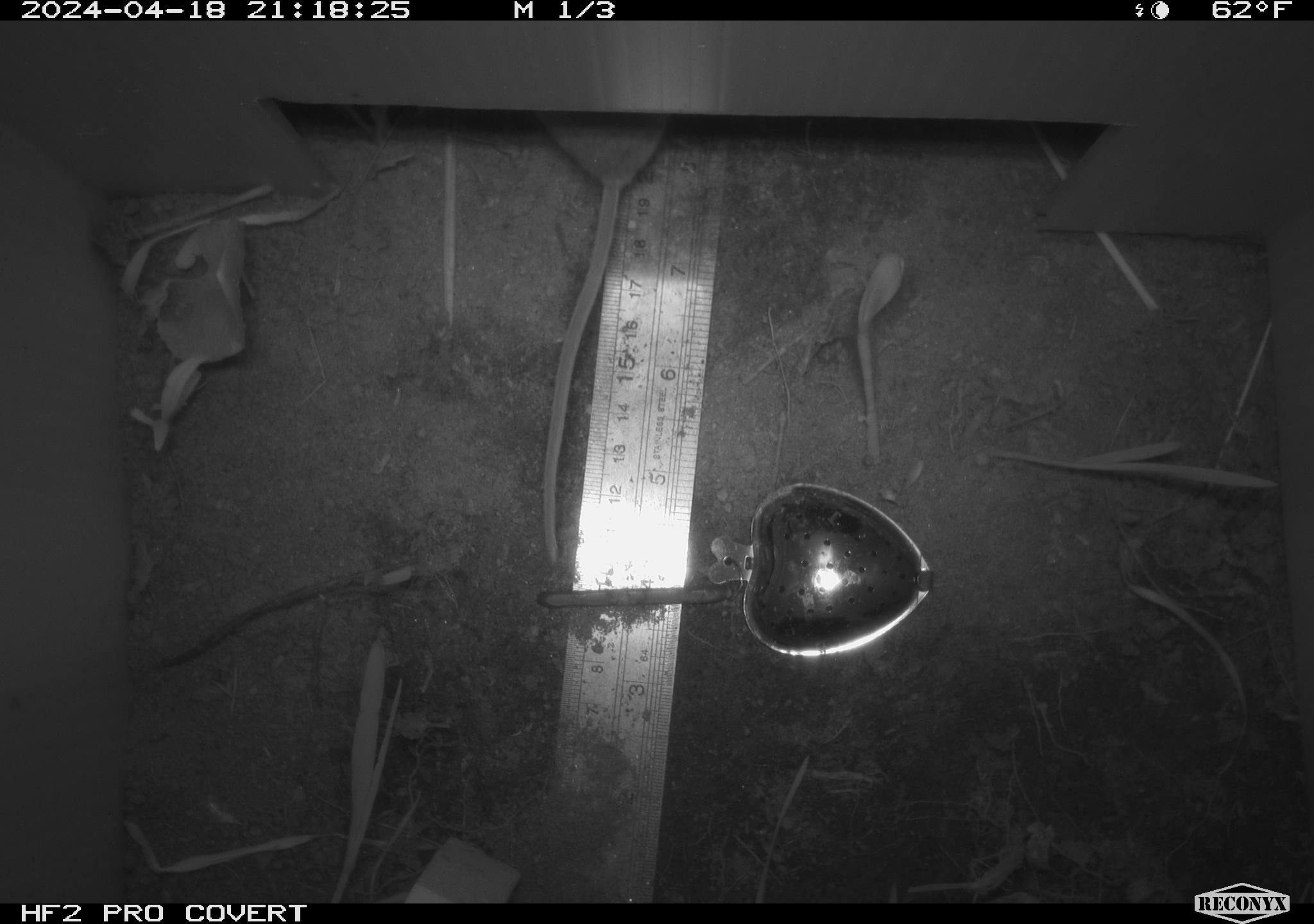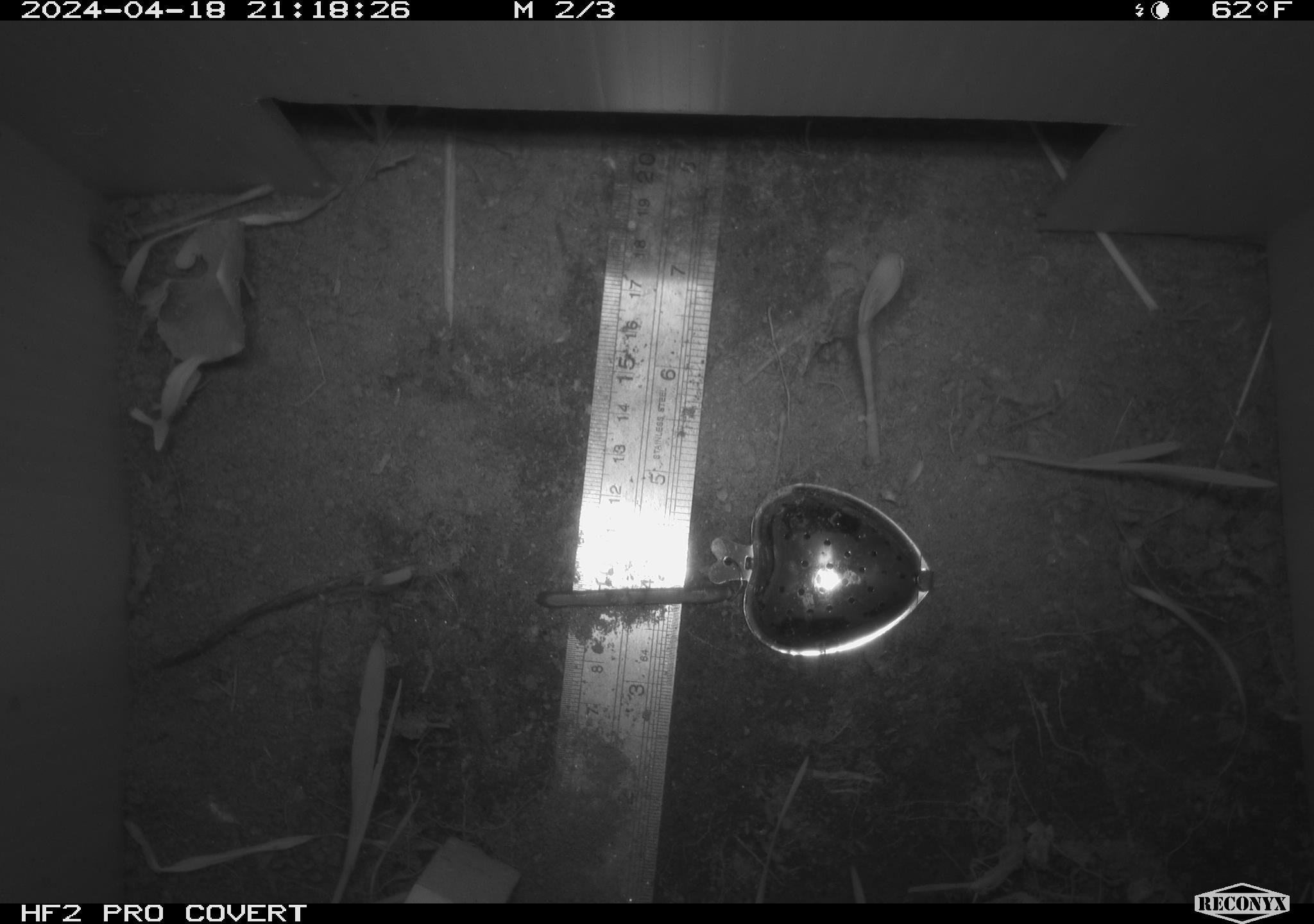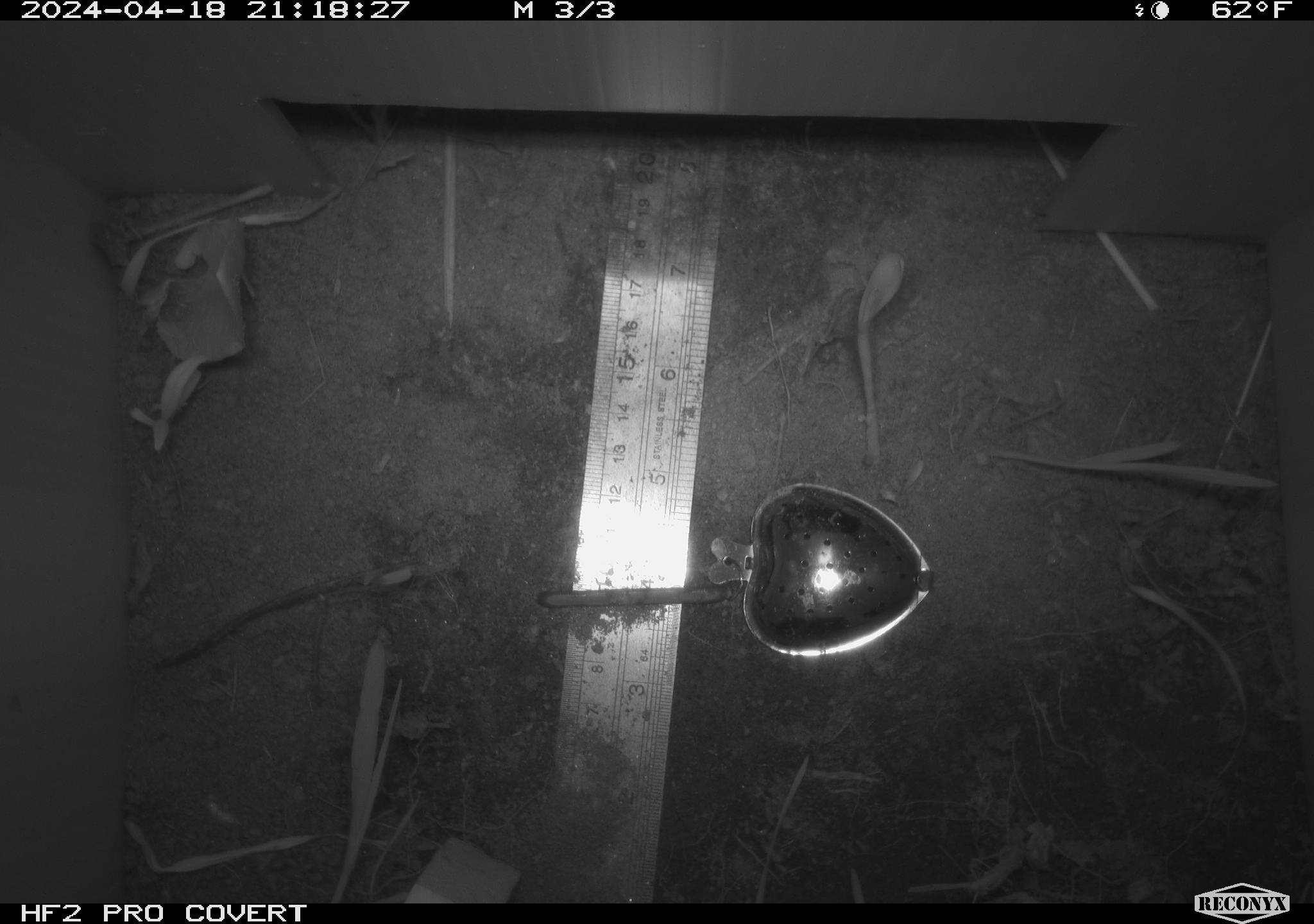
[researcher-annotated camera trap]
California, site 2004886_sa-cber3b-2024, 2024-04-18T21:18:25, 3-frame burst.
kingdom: Animalia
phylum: Chordata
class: Mammalia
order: Rodentia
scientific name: Rodentia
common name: mouse species